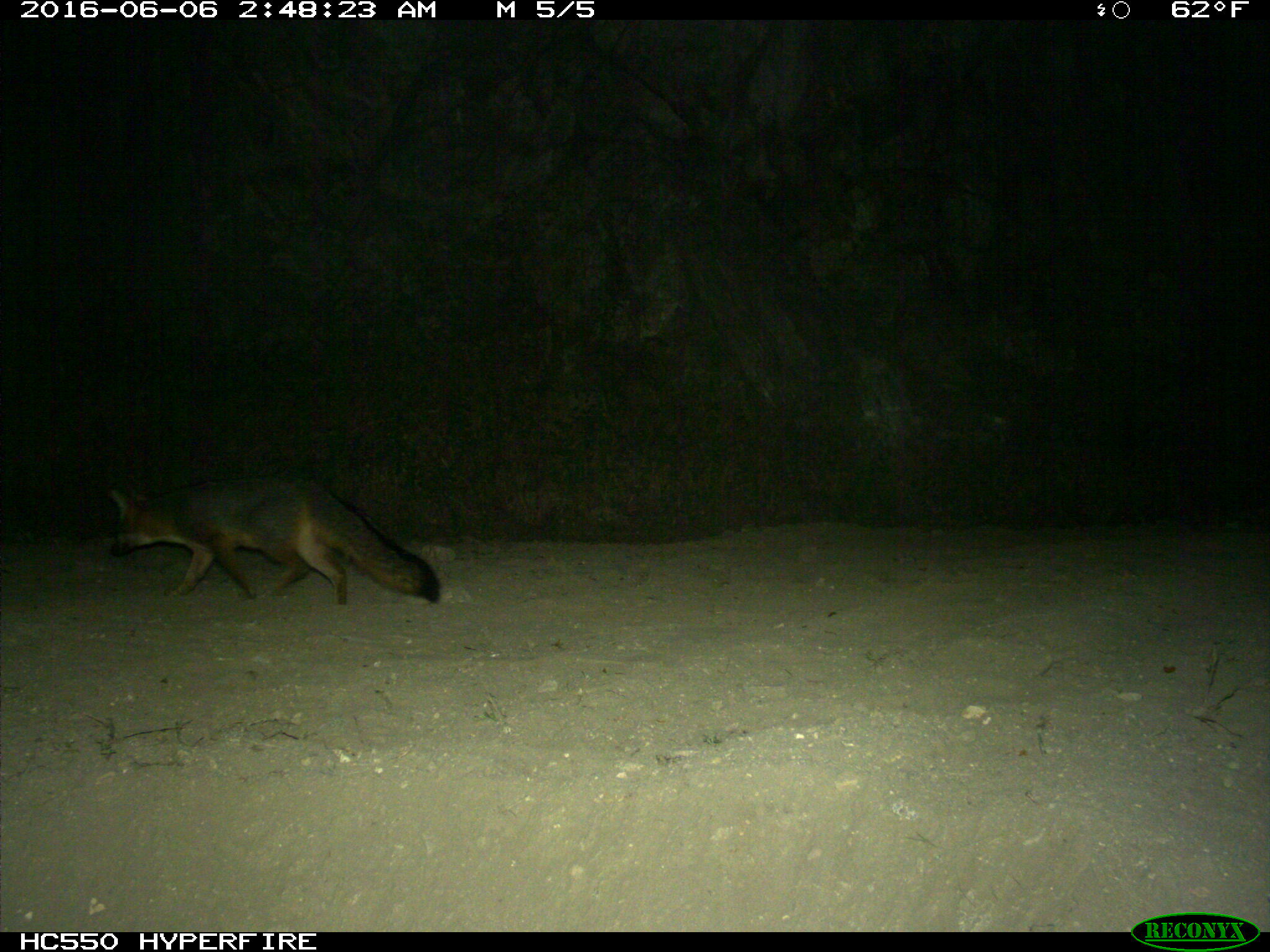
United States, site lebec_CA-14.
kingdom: Animalia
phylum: Chordata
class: Mammalia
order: Carnivora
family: Canidae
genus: Urocyon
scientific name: Urocyon cinereoargenteus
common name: gray fox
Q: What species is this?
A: Urocyon cinereoargenteus (gray fox).